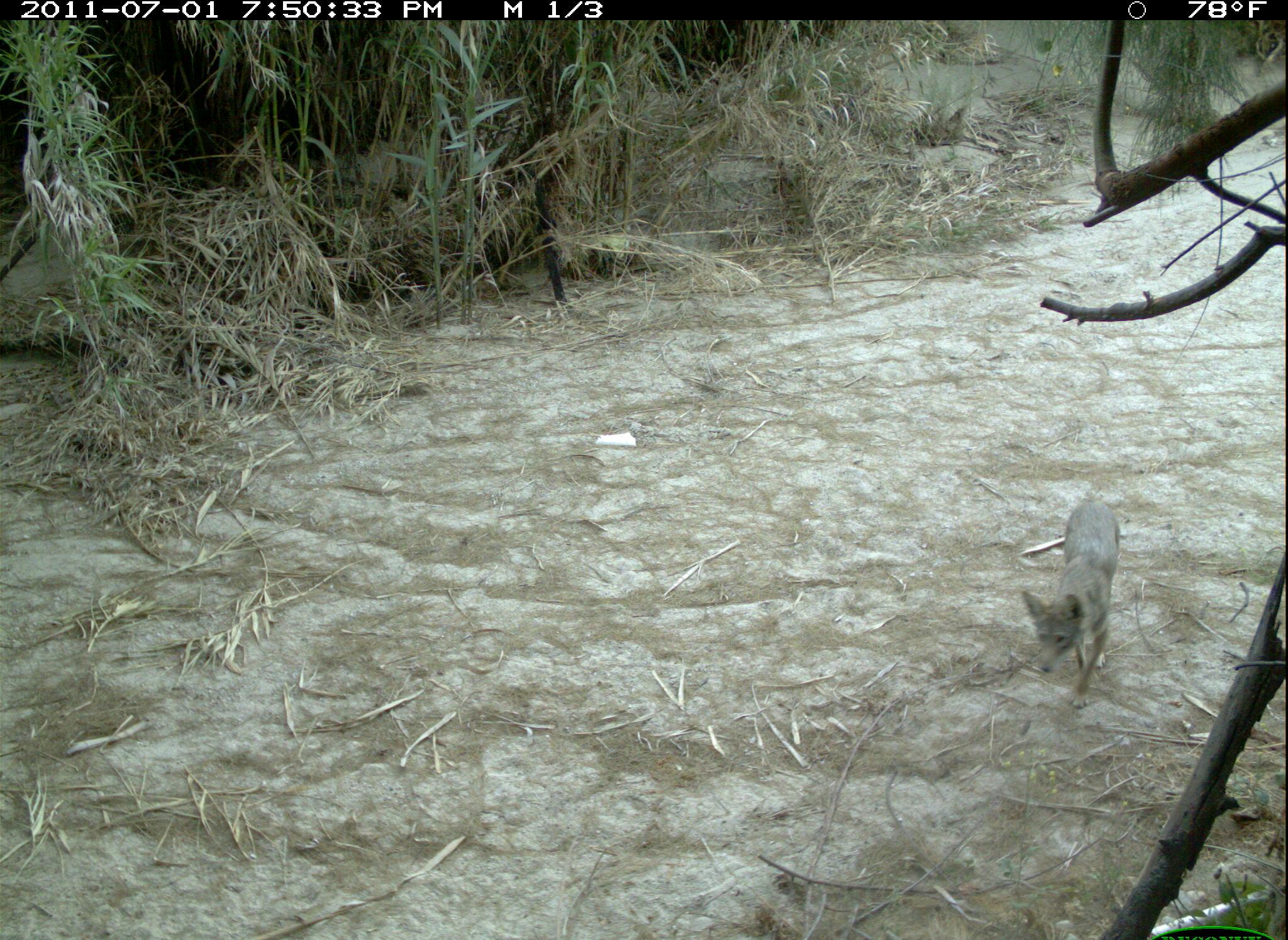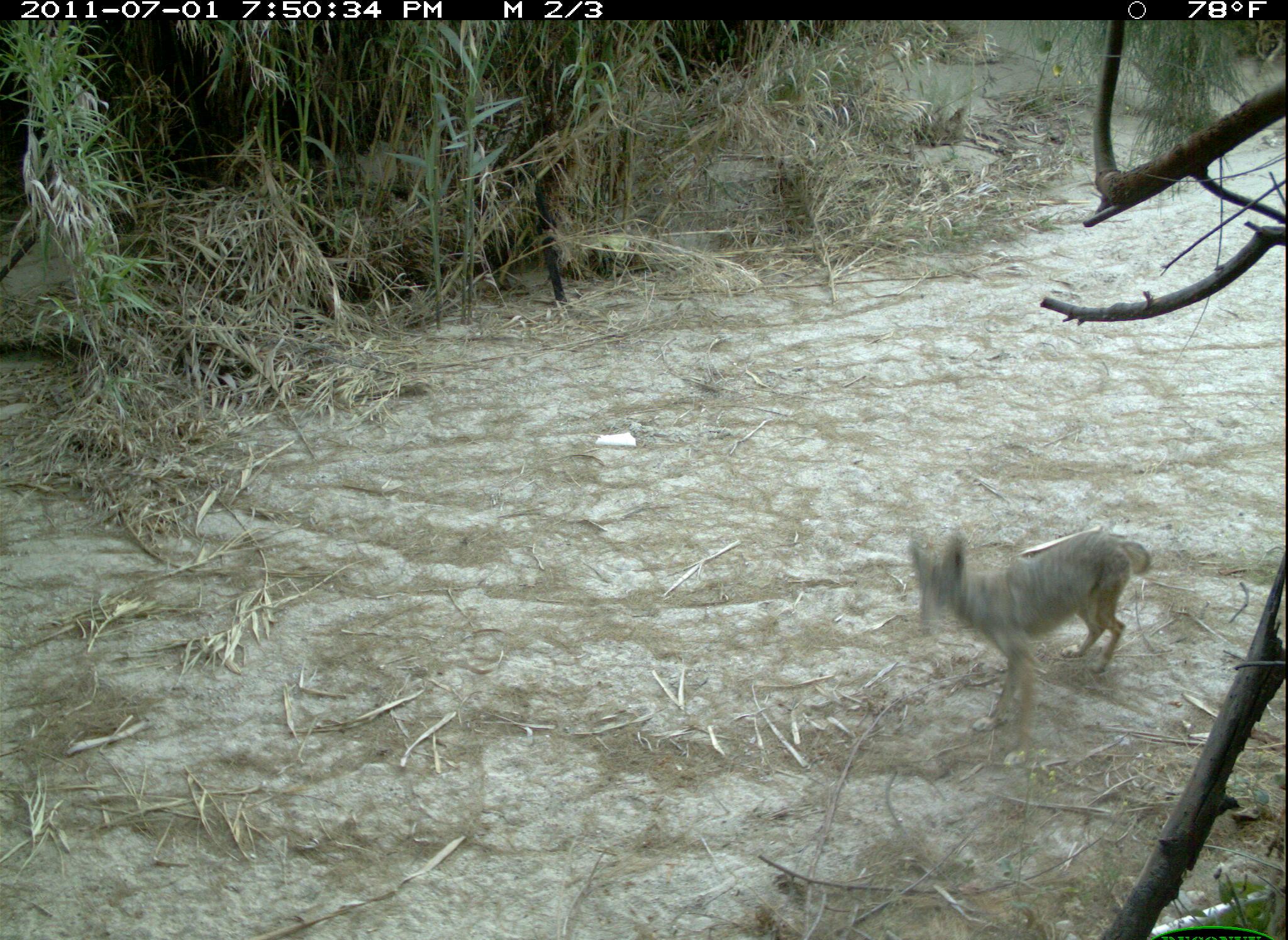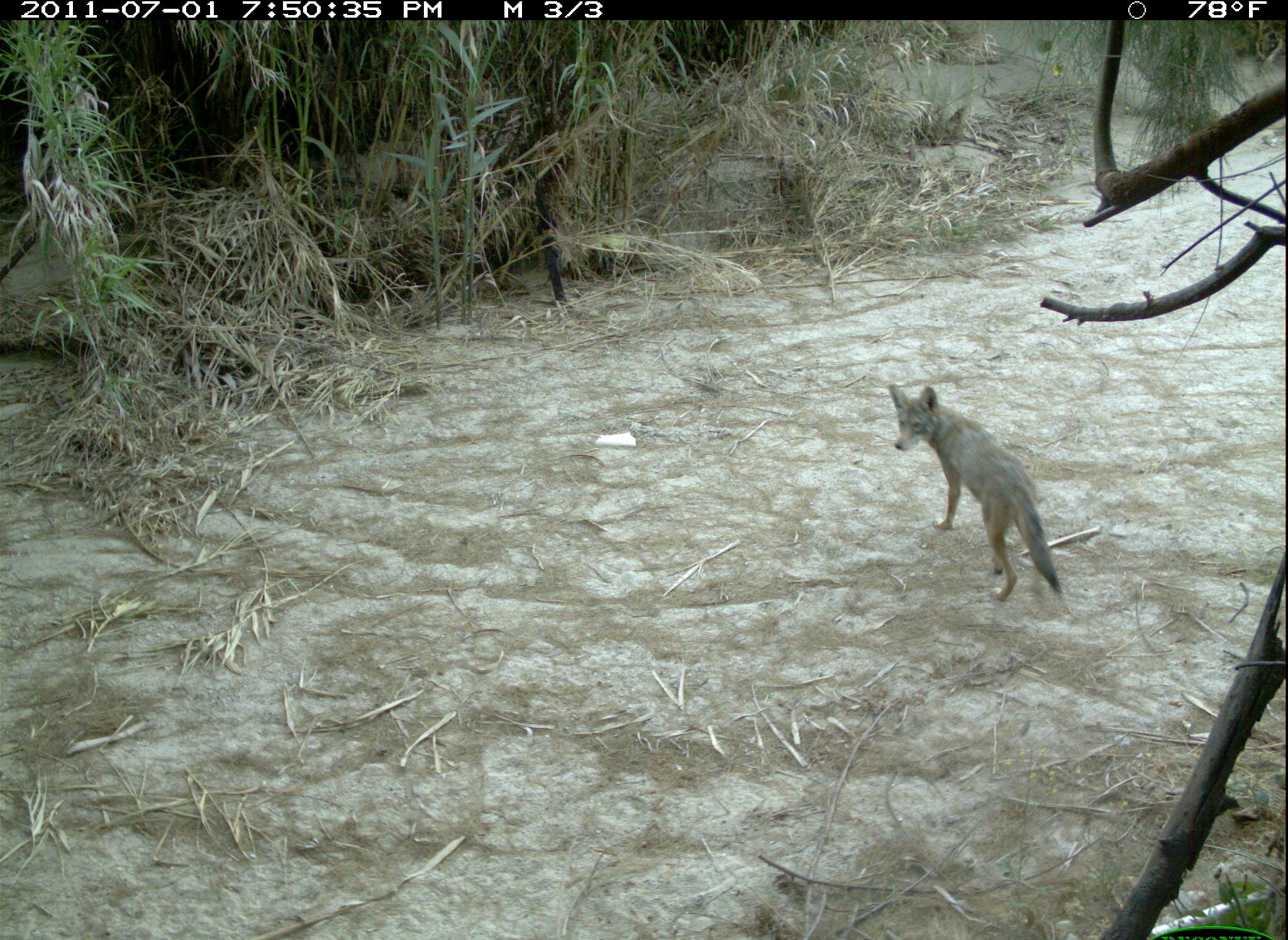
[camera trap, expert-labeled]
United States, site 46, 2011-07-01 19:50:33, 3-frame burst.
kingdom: Animalia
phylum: Chordata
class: Mammalia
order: Carnivora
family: Canidae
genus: Canis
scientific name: Canis latrans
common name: coyote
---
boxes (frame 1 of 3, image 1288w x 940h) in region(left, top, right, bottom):
coyote: region(1013, 496, 1137, 726)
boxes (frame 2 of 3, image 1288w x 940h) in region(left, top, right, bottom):
coyote: region(886, 515, 1162, 743)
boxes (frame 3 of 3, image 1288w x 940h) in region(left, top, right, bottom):
coyote: region(881, 375, 1080, 612)